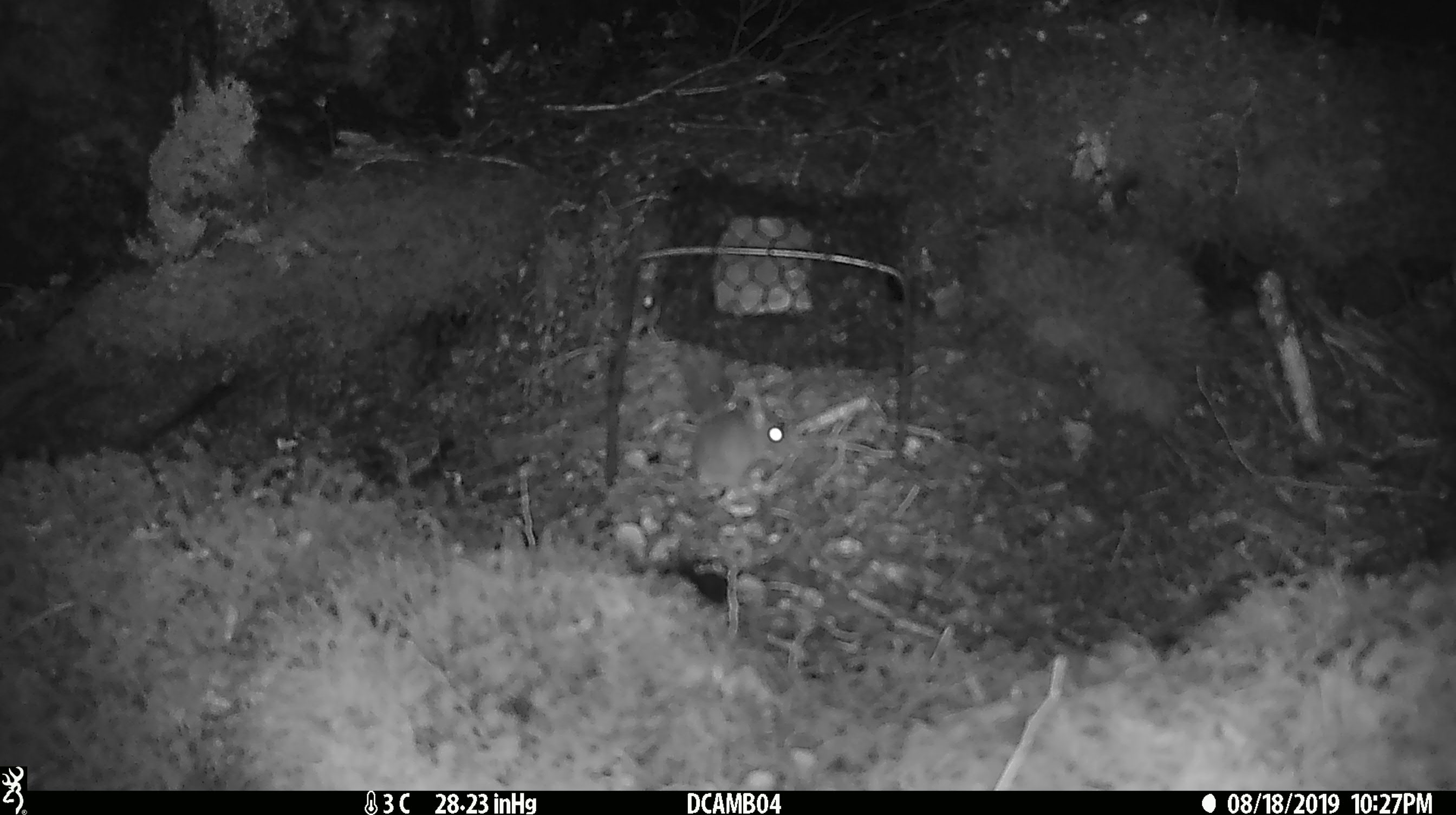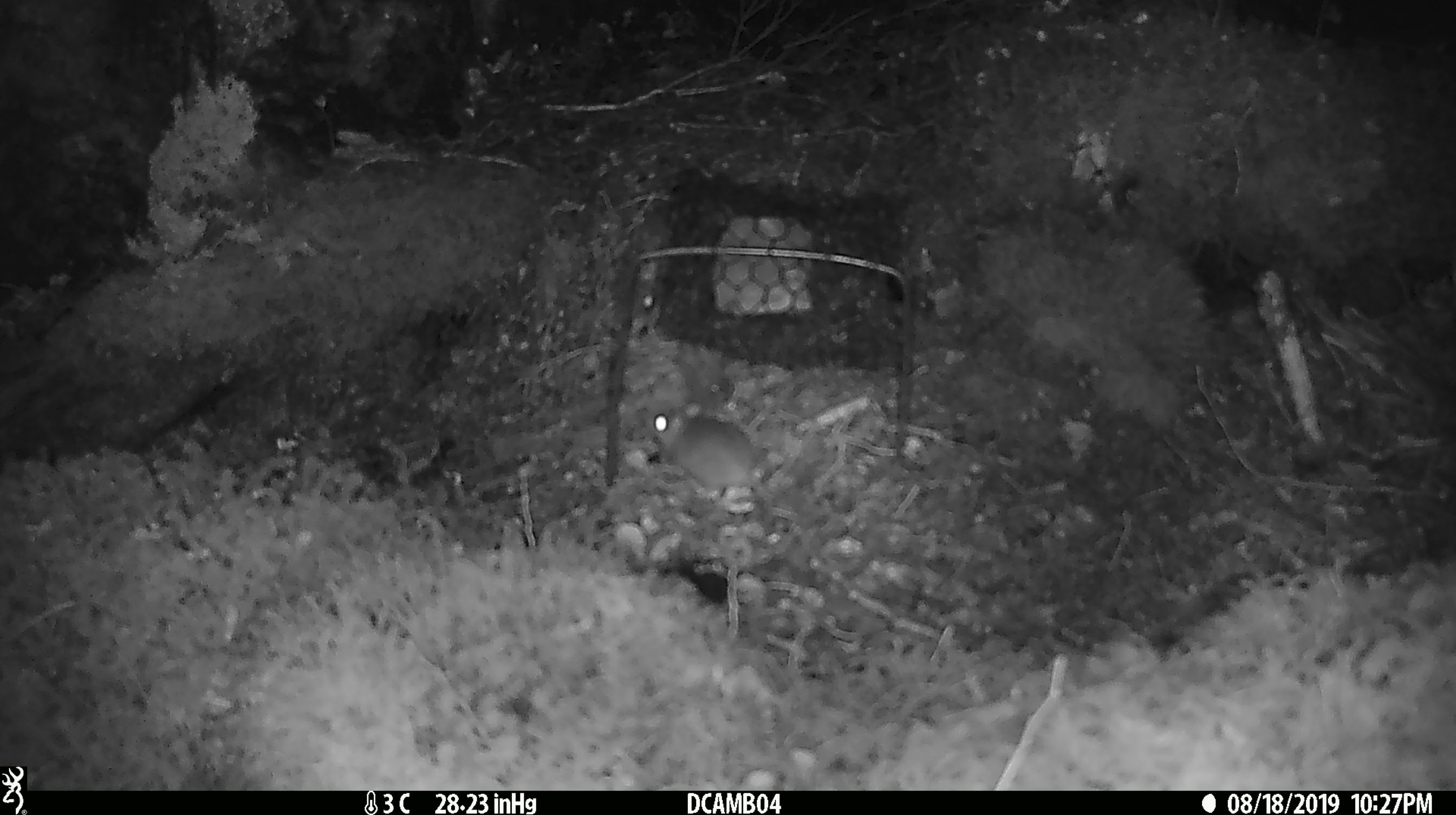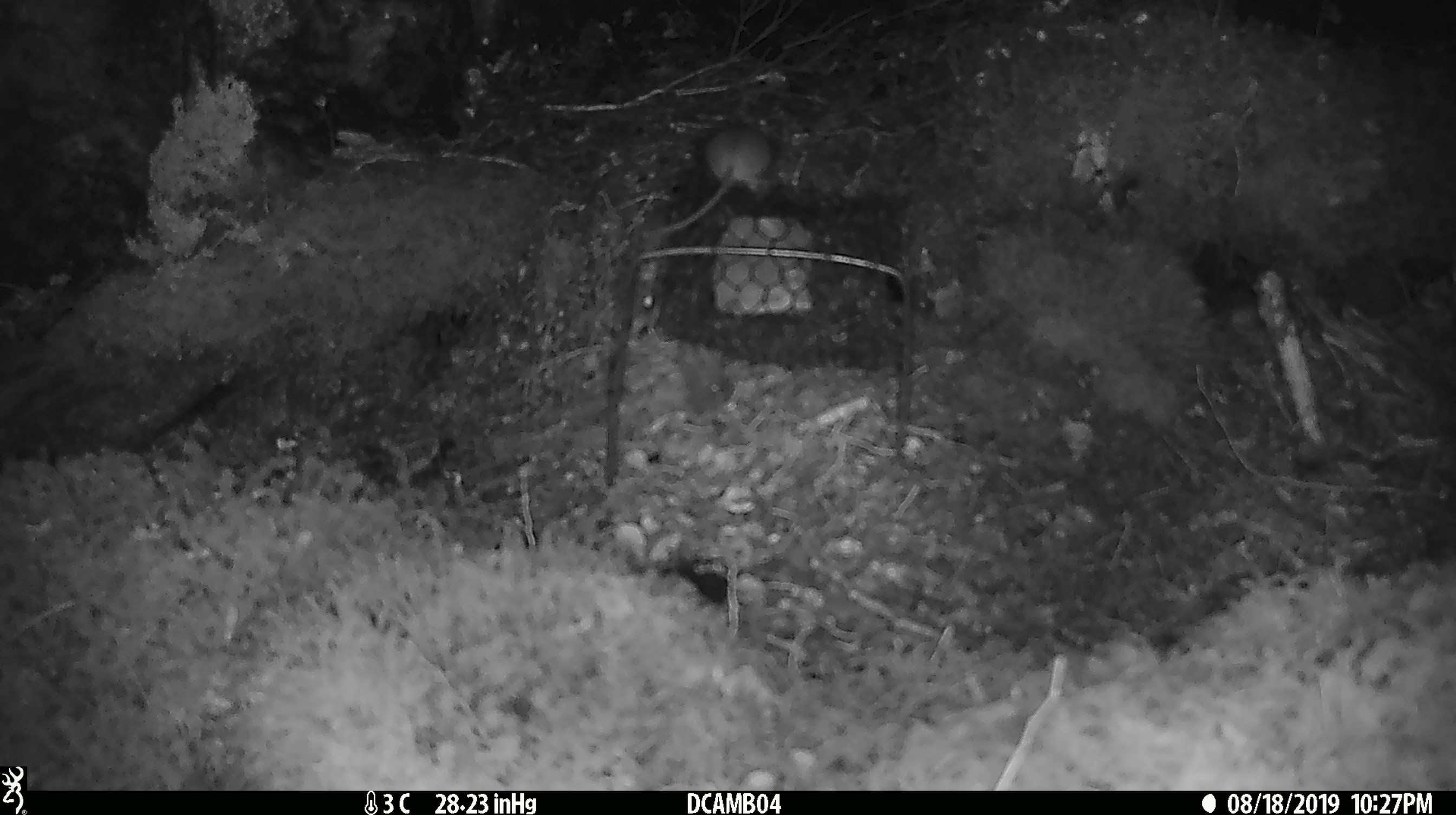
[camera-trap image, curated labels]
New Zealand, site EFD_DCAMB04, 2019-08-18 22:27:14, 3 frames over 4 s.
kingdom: Animalia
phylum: Chordata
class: Mammalia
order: Rodentia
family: Muridae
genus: Mus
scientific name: Mus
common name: mouse